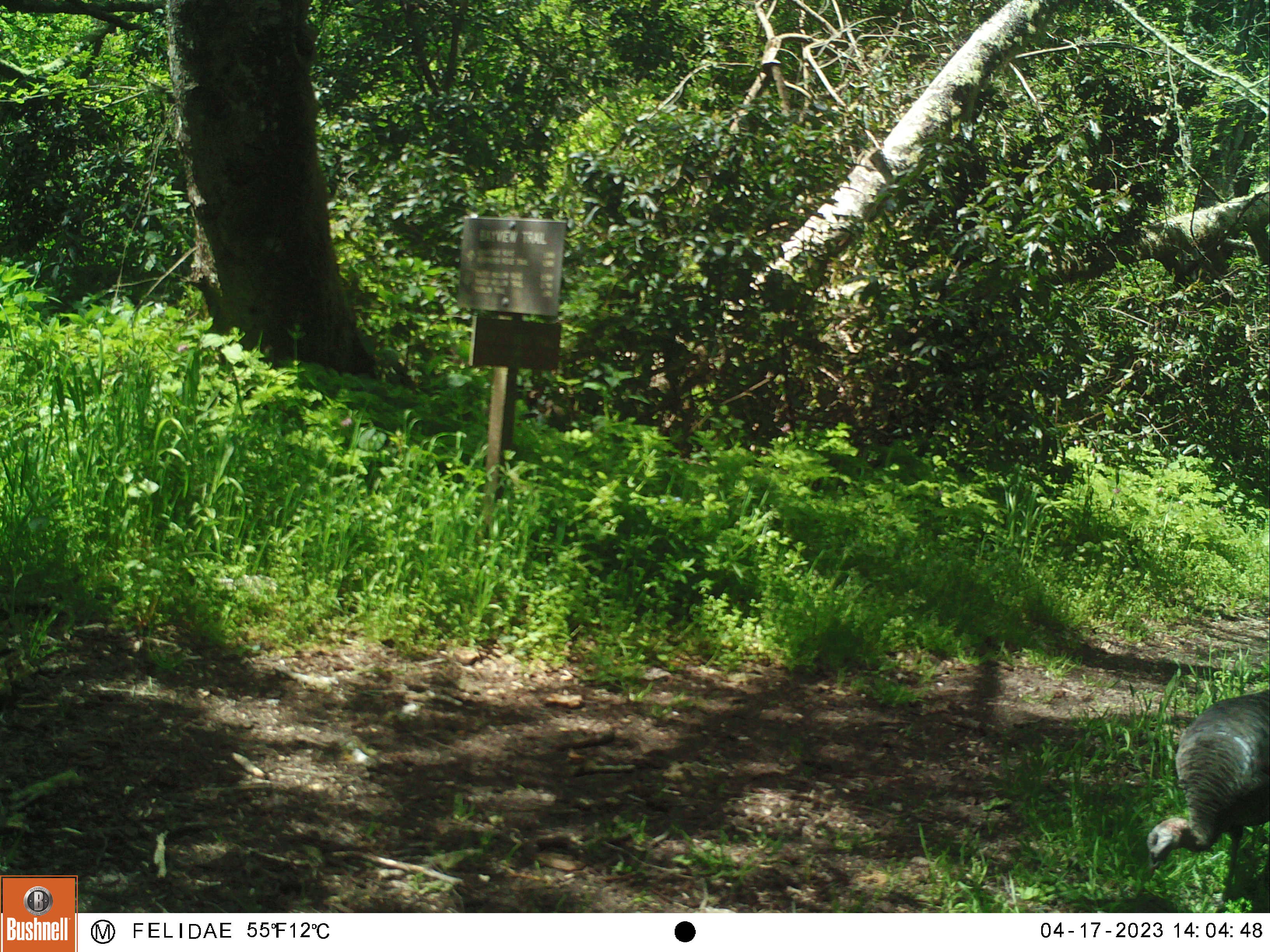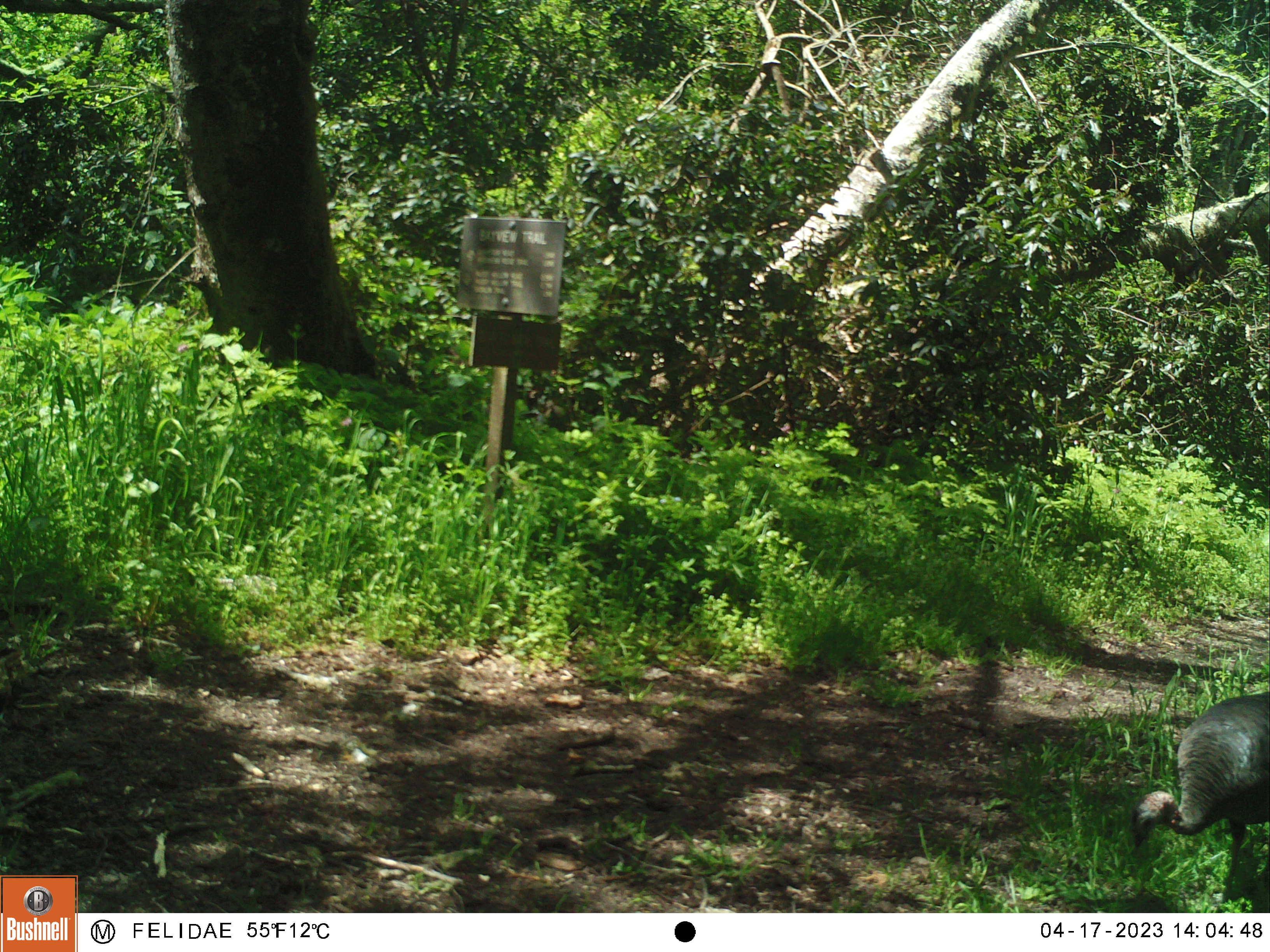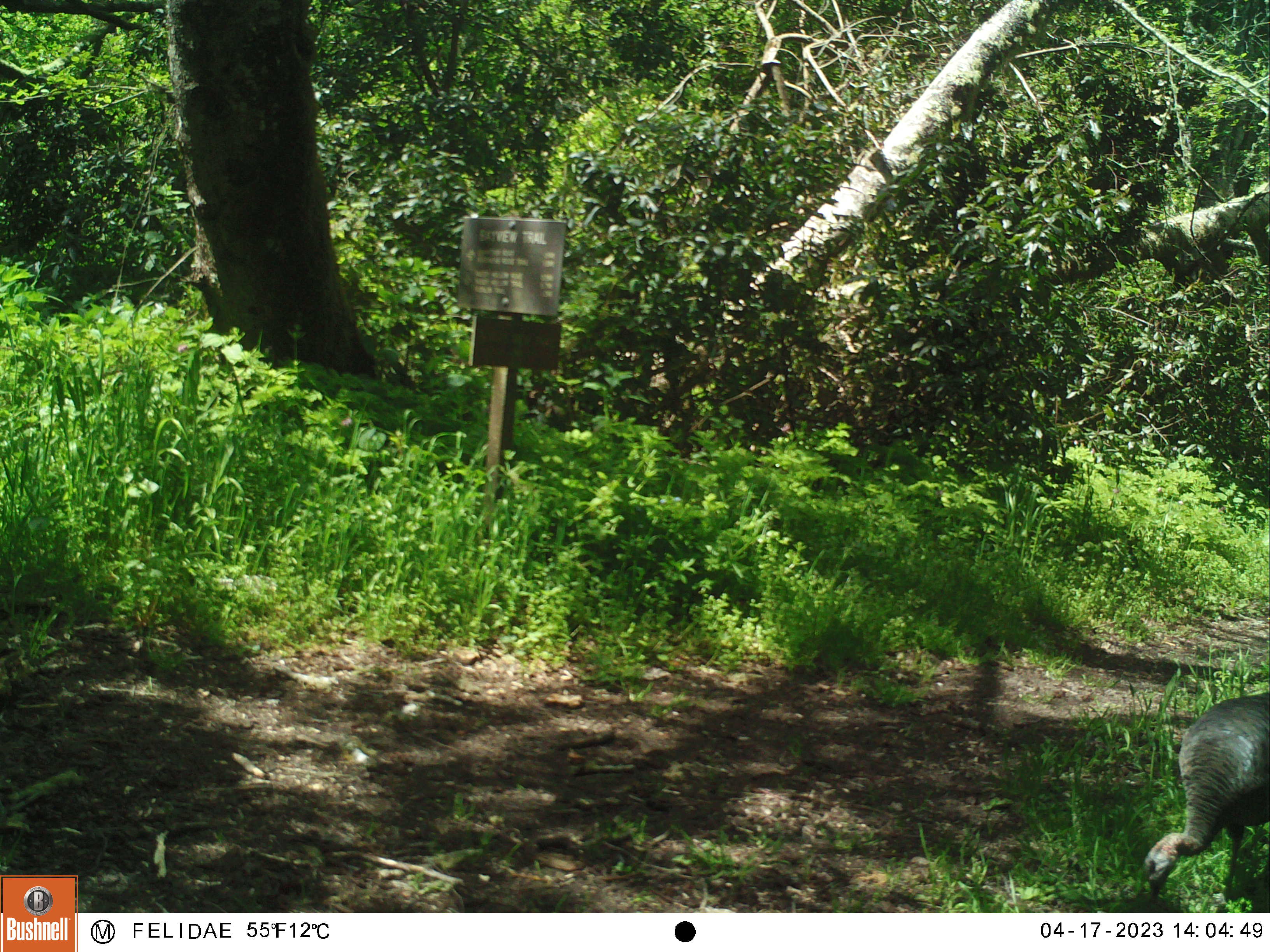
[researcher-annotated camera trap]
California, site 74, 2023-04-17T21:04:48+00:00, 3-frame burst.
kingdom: Animalia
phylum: Chordata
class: Aves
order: Galliformes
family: Phasianidae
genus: Meleagris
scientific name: Meleagris gallopavo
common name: turkey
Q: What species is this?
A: Turkey (Meleagris gallopavo).